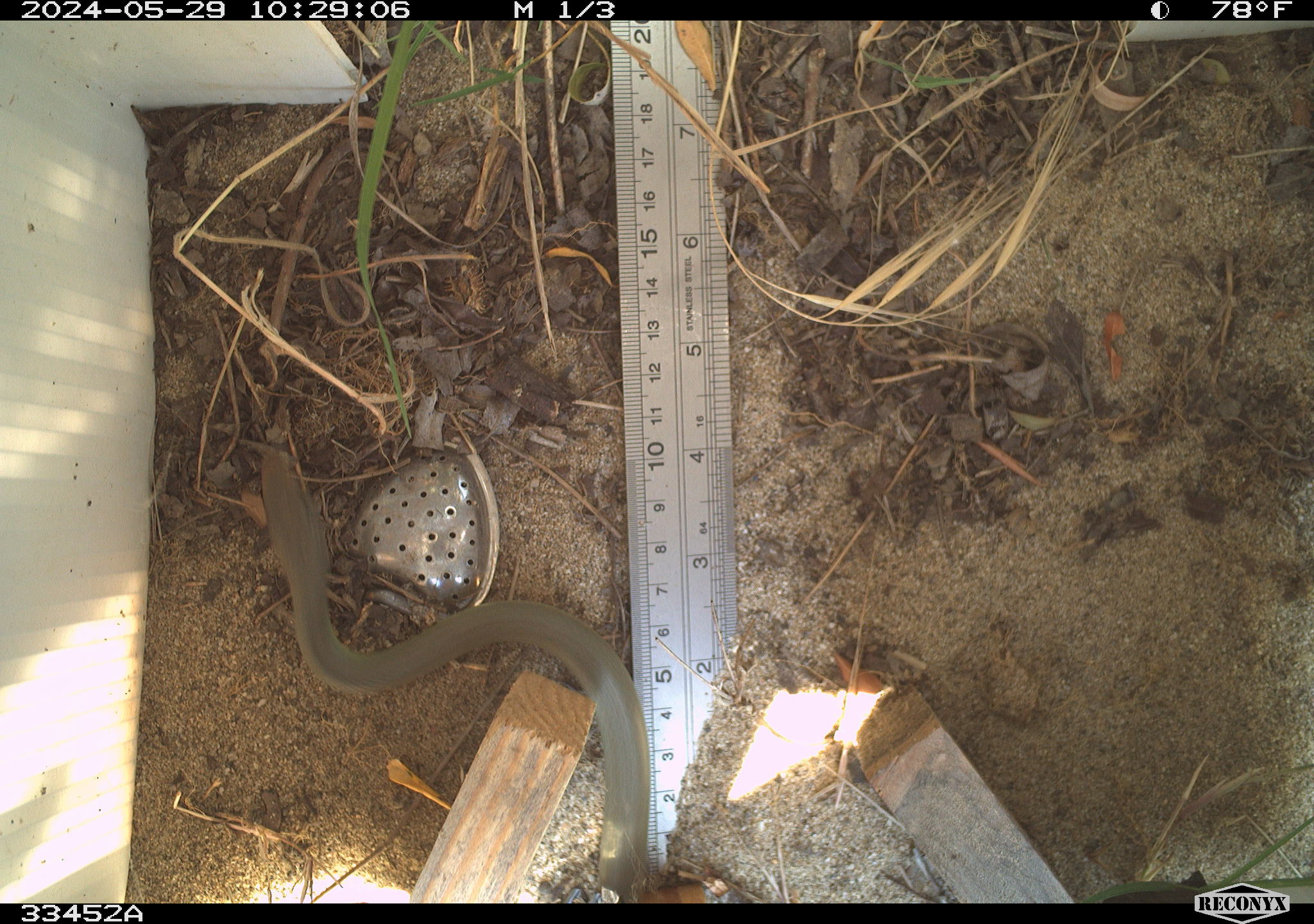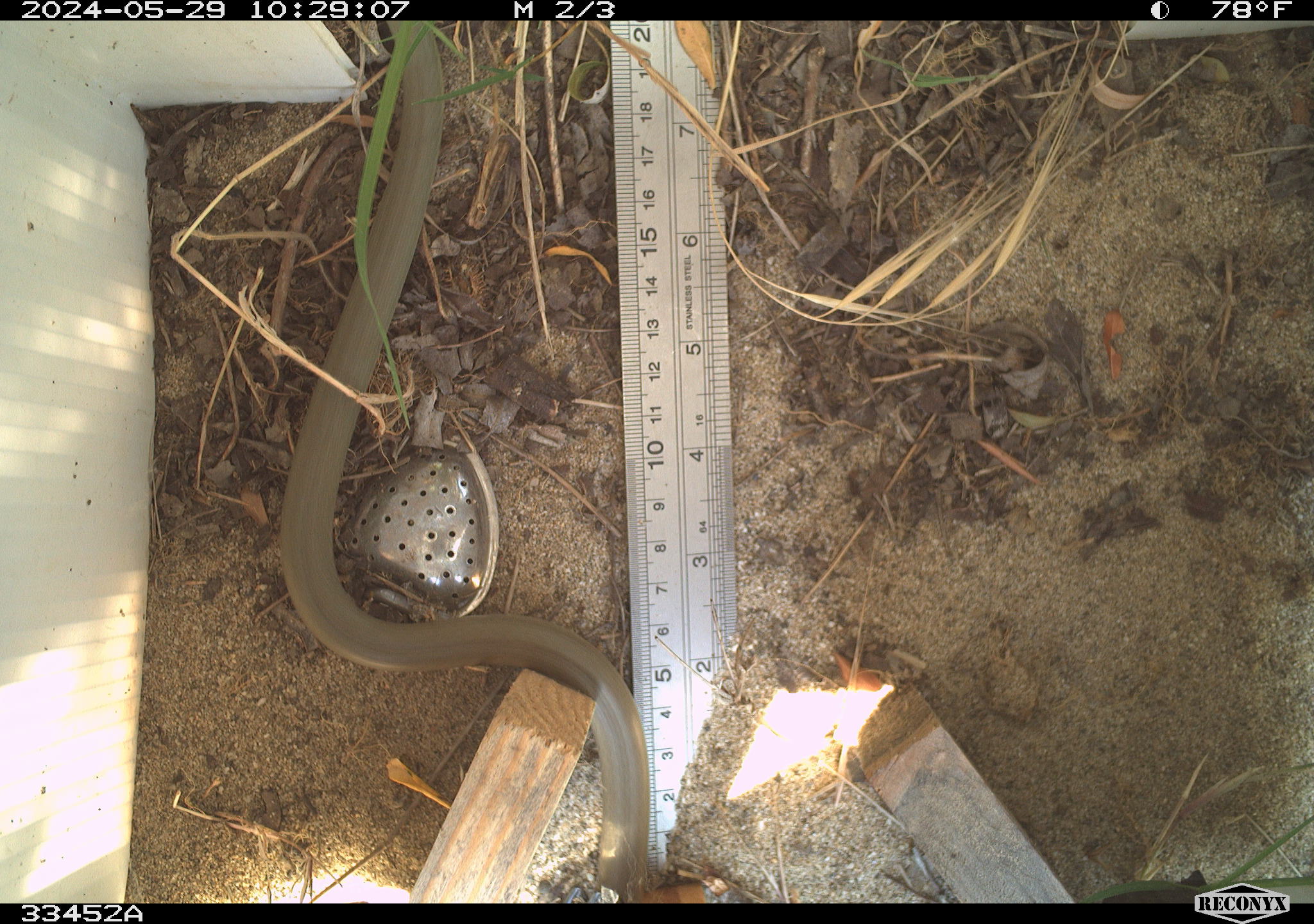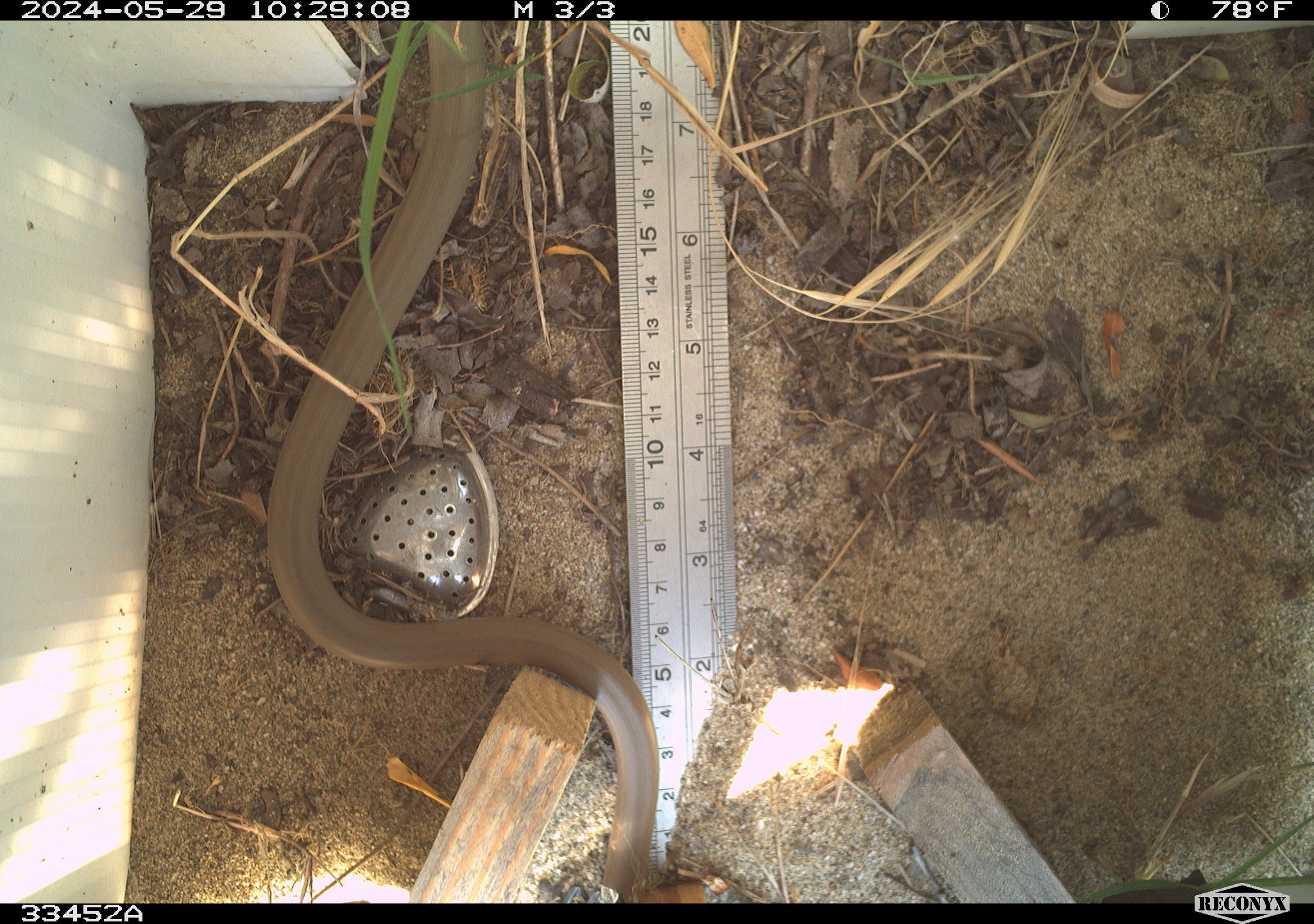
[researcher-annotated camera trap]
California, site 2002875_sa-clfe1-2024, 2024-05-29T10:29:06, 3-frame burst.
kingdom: Animalia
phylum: Chordata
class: Reptilia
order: Squamata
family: Colubridae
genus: Coluber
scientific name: Coluber constrictor mormon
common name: western yellow-bellied racer